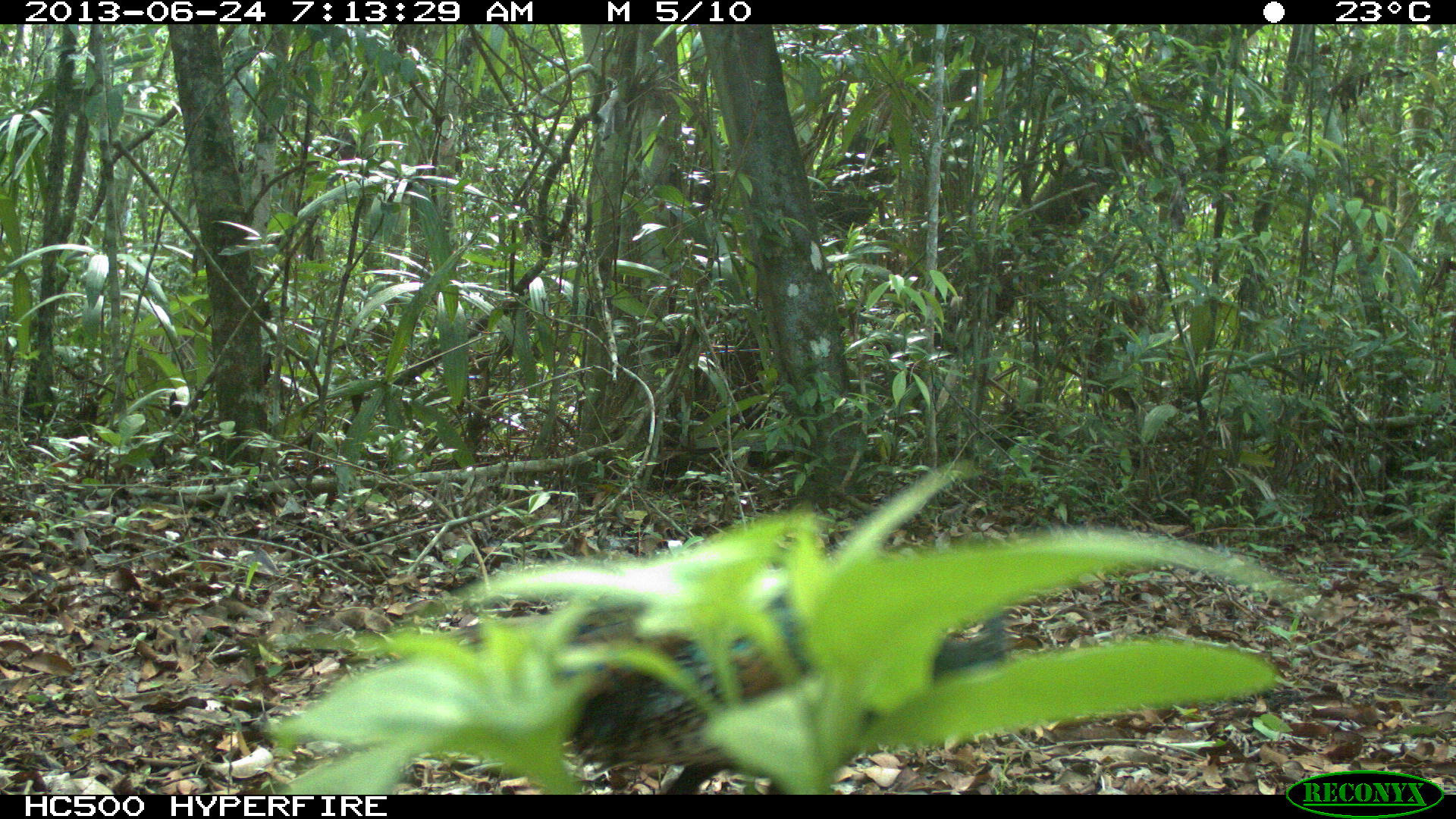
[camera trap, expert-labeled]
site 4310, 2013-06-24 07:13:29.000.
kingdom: Animalia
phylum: Chordata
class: Aves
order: Galliformes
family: Phasianidae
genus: Meleagris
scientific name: Meleagris ocellata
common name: ocellated turkey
Meleagris ocellata (ocellated turkey), count 1.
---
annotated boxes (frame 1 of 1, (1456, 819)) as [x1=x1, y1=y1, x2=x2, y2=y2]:
meleagris ocellata: [x1=452, y1=564, x2=1000, y2=746]